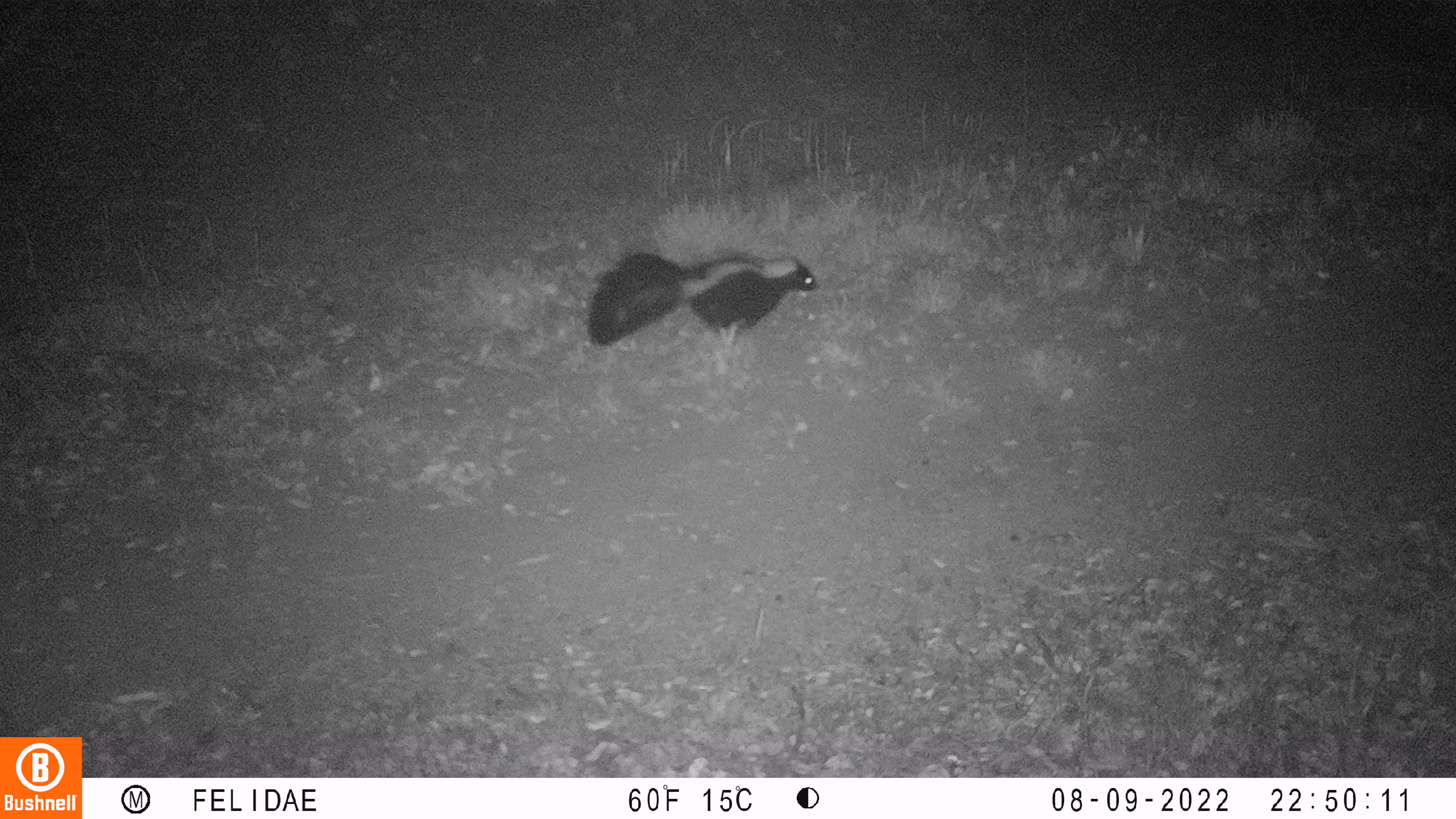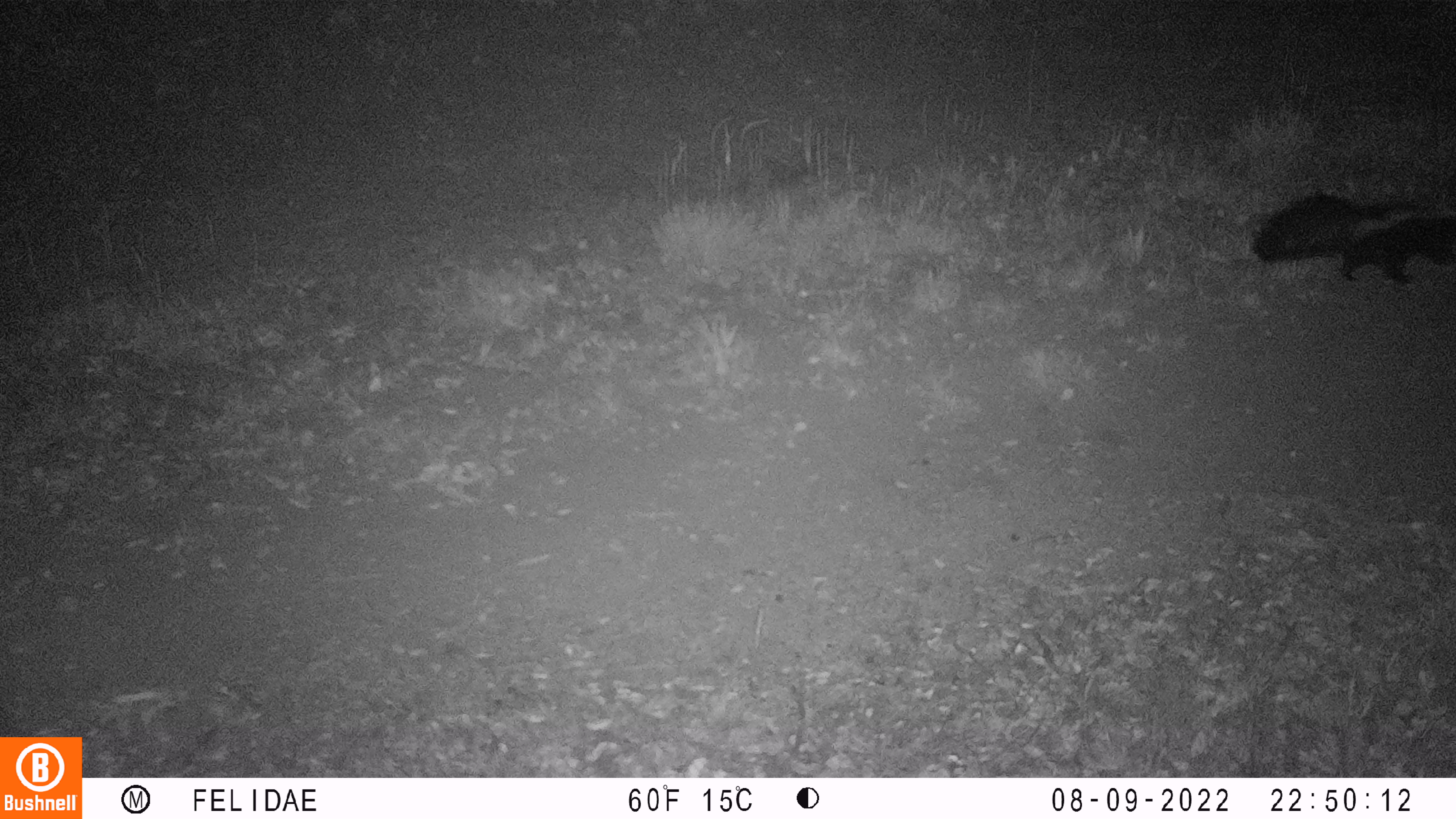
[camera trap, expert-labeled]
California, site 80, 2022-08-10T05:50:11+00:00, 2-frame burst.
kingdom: Animalia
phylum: Chordata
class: Mammalia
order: Carnivora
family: Mephitidae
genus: Mephitis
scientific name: Mephitis mephitis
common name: striped skunk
Striped skunk (Mephitis mephitis).